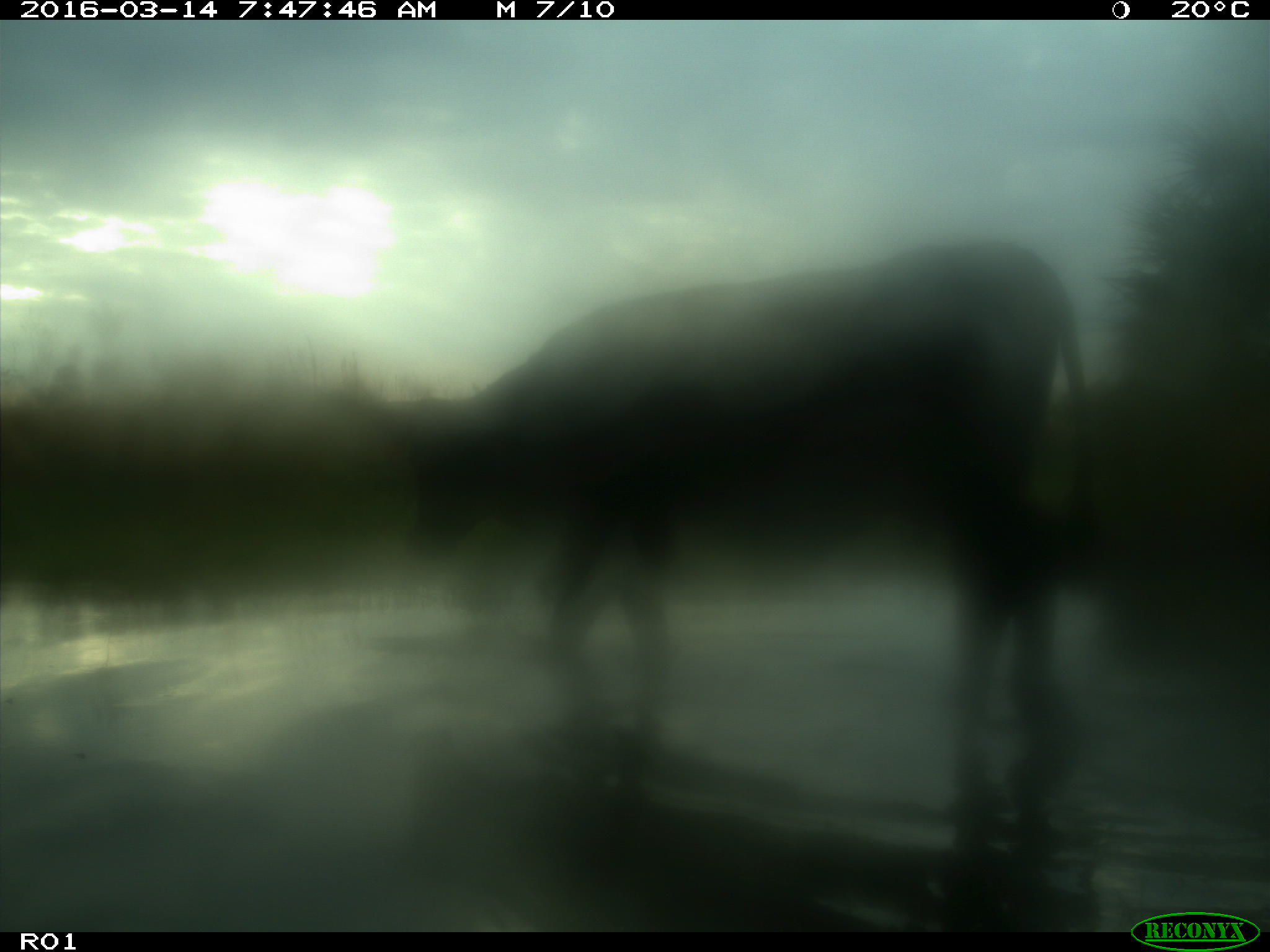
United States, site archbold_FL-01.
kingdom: Animalia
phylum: Chordata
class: Mammalia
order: Artiodactyla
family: Bovidae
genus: Bos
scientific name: Bos taurus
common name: domestic cow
Bos taurus (domestic cow).